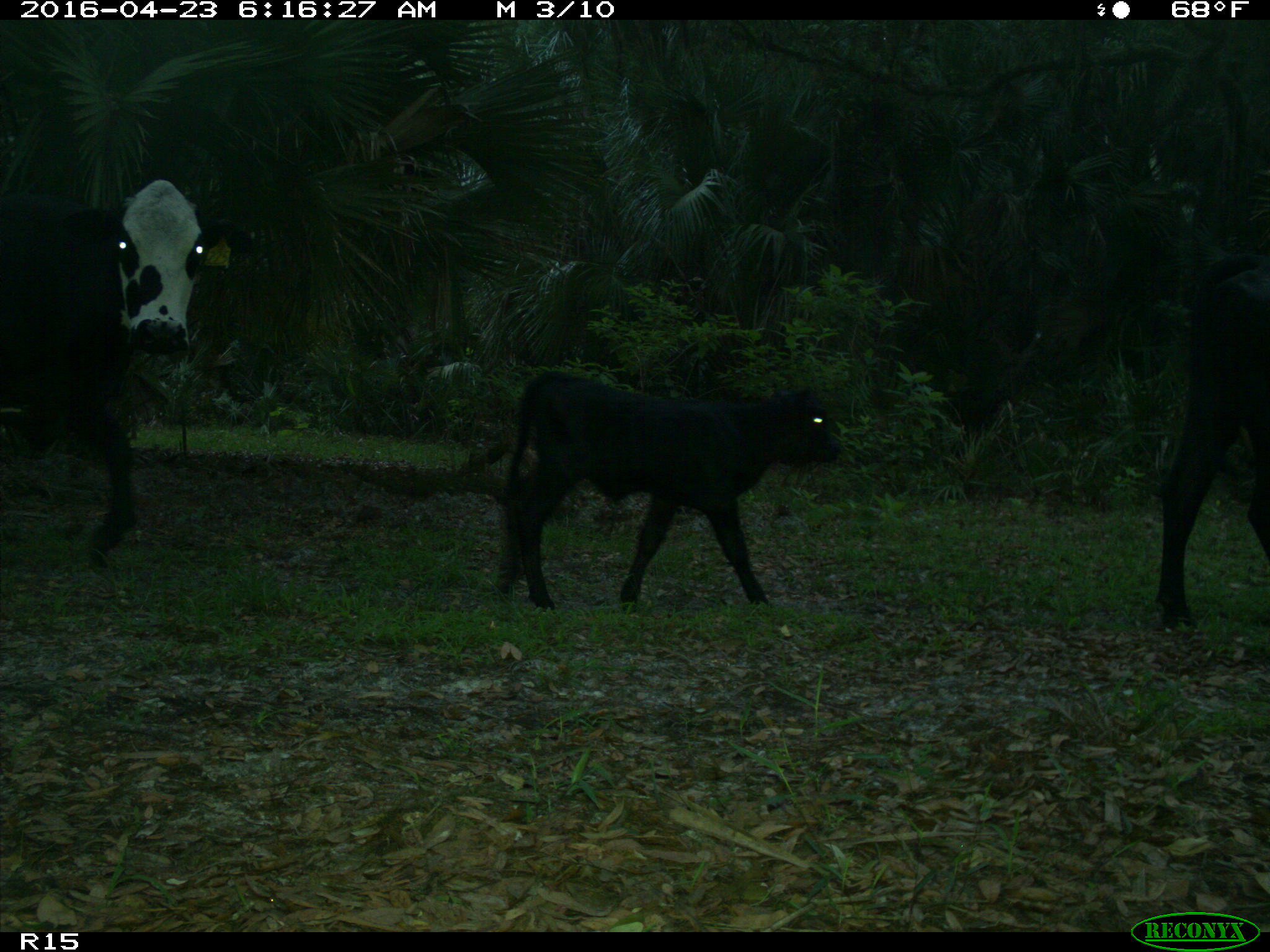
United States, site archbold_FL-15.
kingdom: Animalia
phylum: Chordata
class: Mammalia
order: Artiodactyla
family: Bovidae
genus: Bos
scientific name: Bos taurus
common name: domestic cow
Bos taurus (domestic cow).